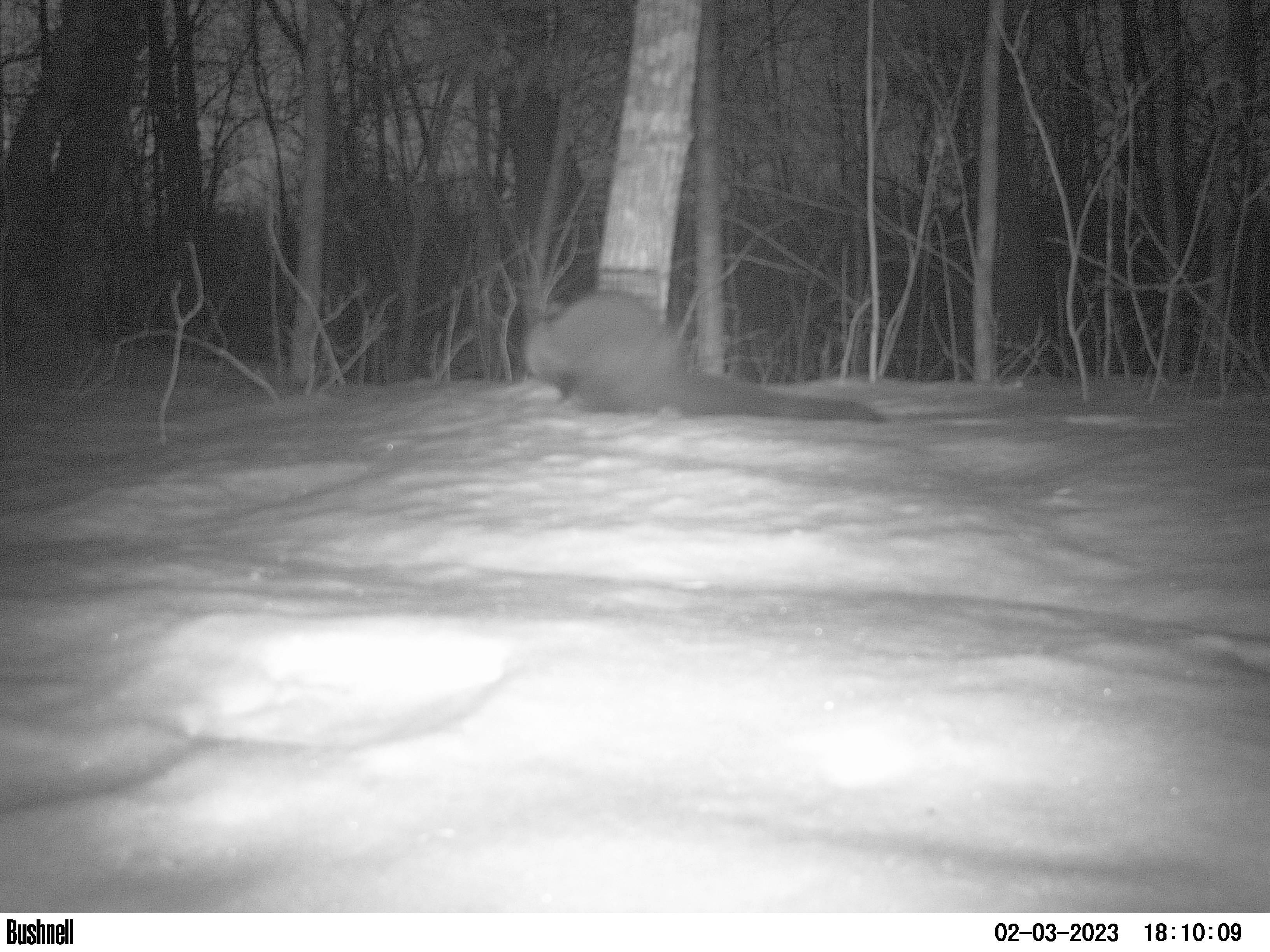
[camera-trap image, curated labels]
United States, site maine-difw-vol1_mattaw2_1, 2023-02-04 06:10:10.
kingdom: Animalia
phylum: Chordata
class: Mammalia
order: Carnivora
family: Mustelidae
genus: Pekania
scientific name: Pekania pennanti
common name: fisher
Fisher (Pekania pennanti).